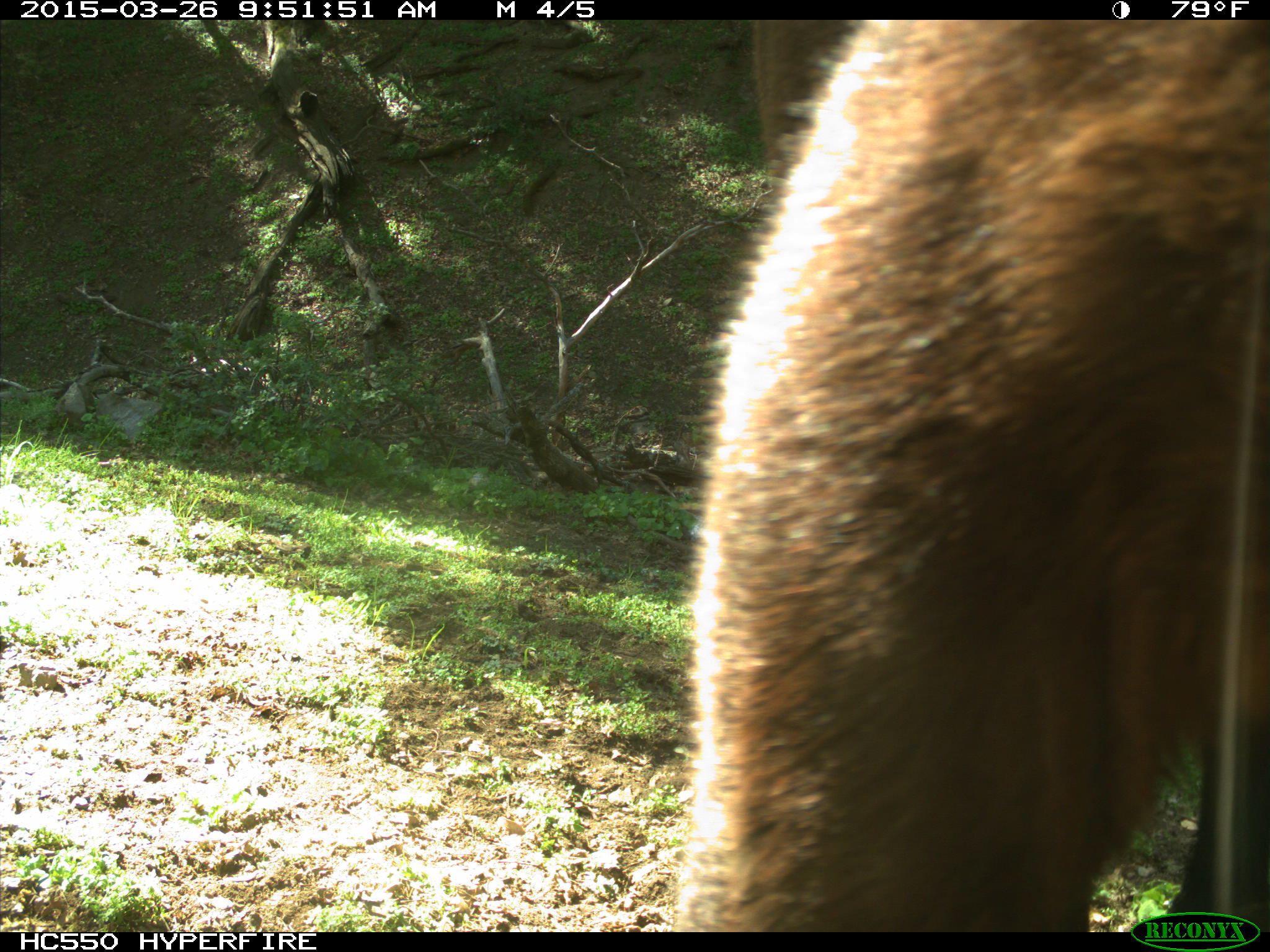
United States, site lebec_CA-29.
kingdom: Animalia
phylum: Chordata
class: Mammalia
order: Artiodactyla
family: Bovidae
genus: Bos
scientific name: Bos taurus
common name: domestic cow